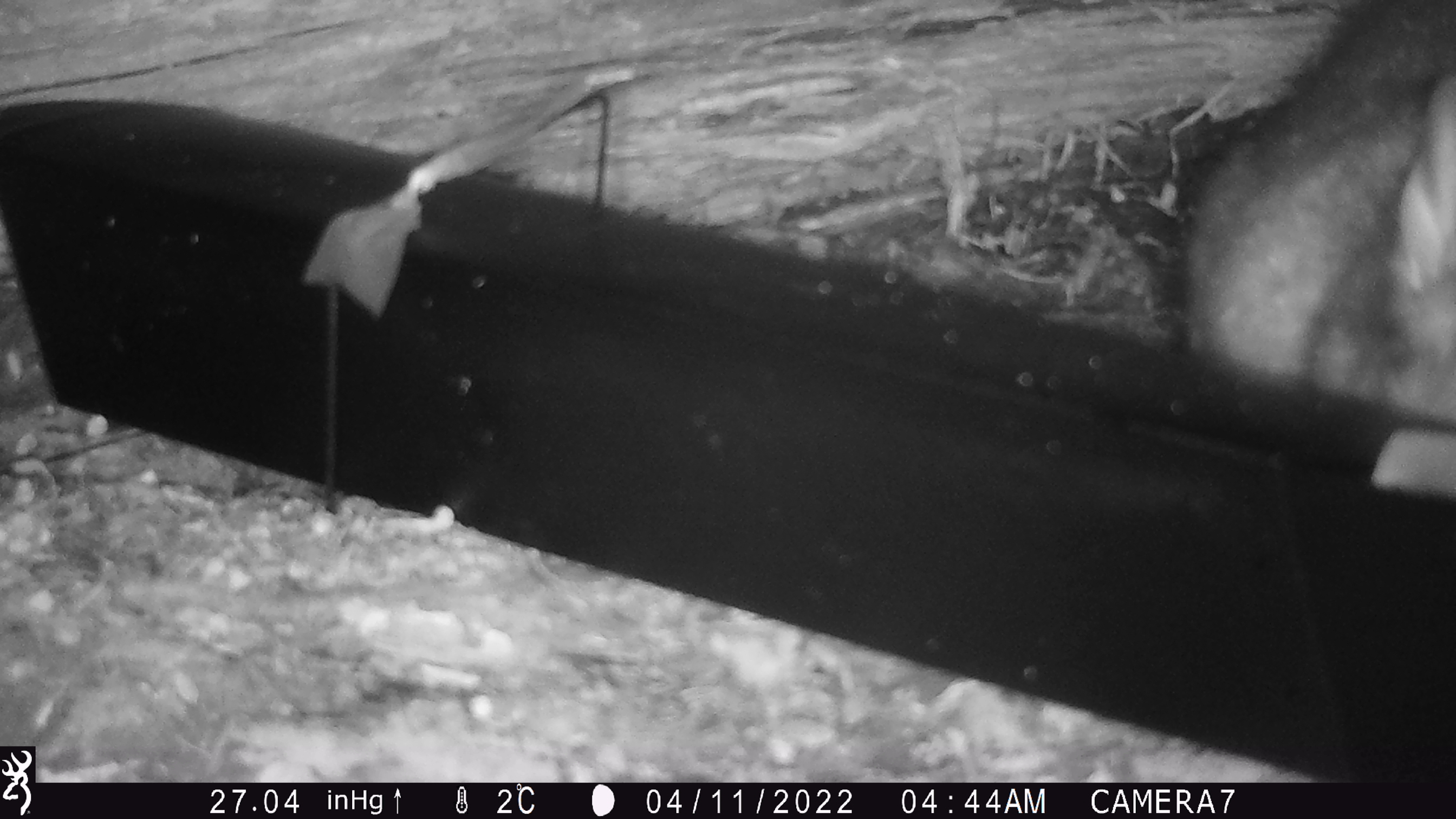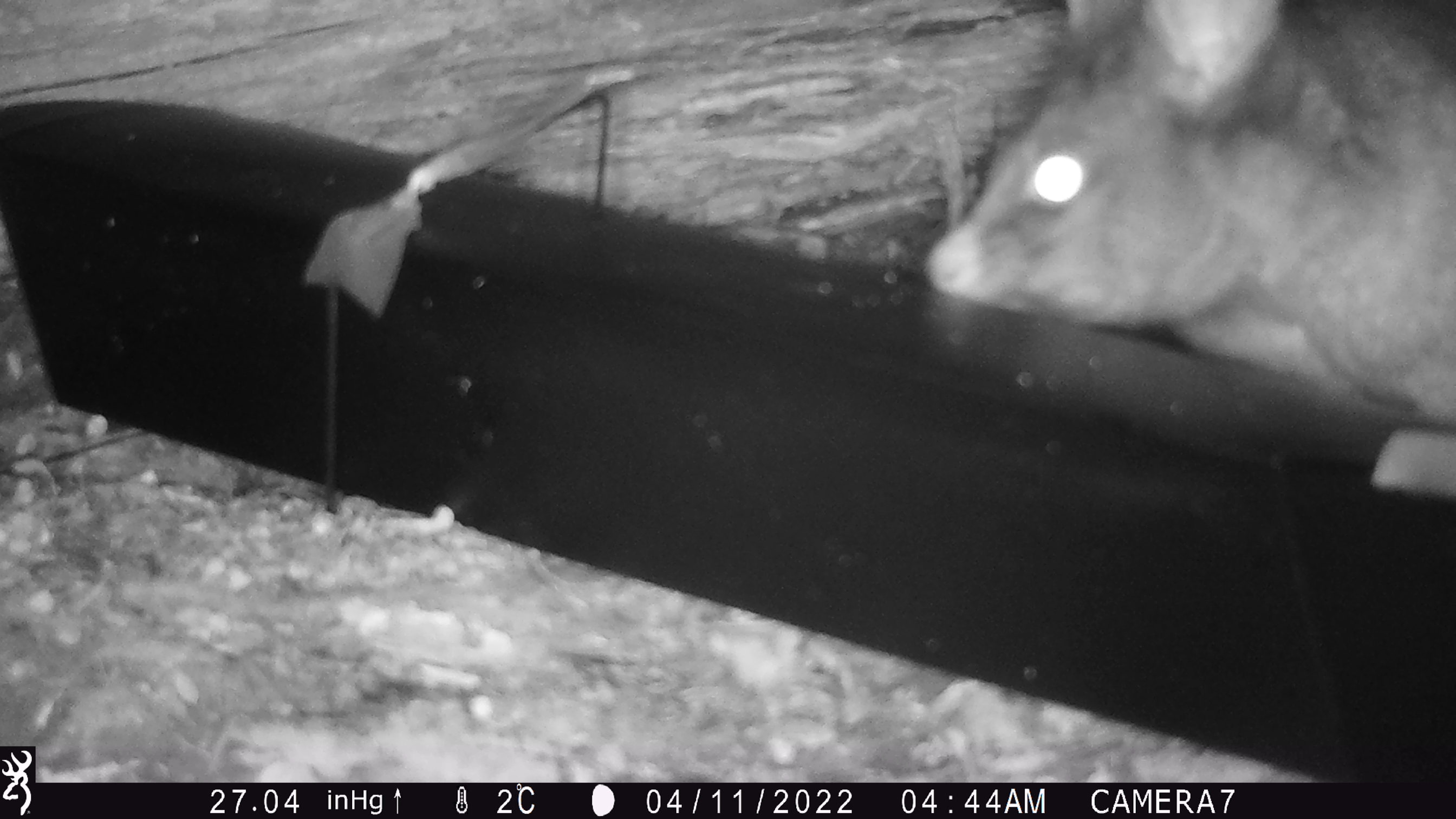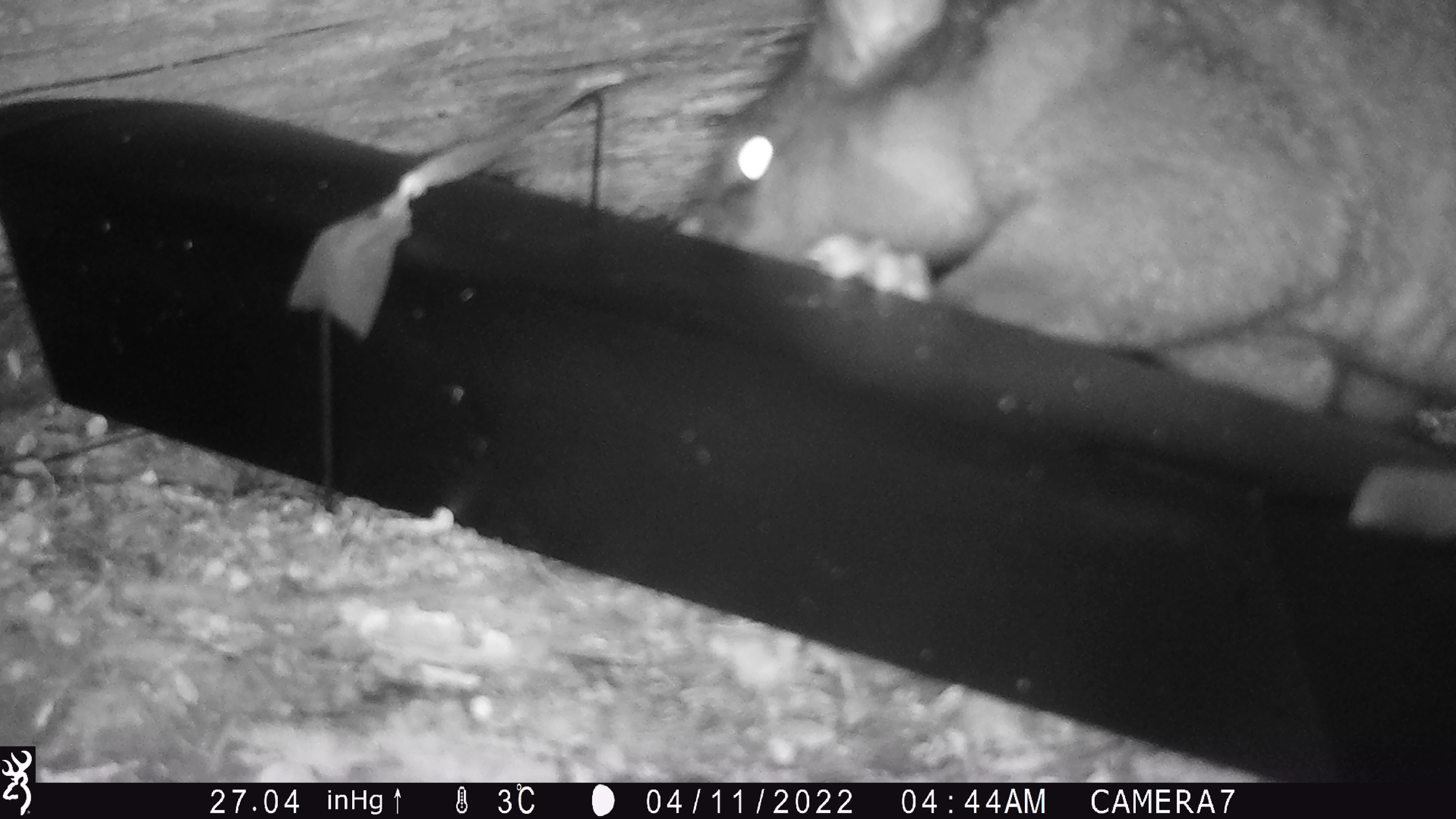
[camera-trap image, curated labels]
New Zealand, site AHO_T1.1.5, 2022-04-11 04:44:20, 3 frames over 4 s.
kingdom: Animalia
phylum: Chordata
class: Mammalia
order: Diprotodontia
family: Phalangeridae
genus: Trichosurus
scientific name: Trichosurus vulpecula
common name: common brushtail possum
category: possum